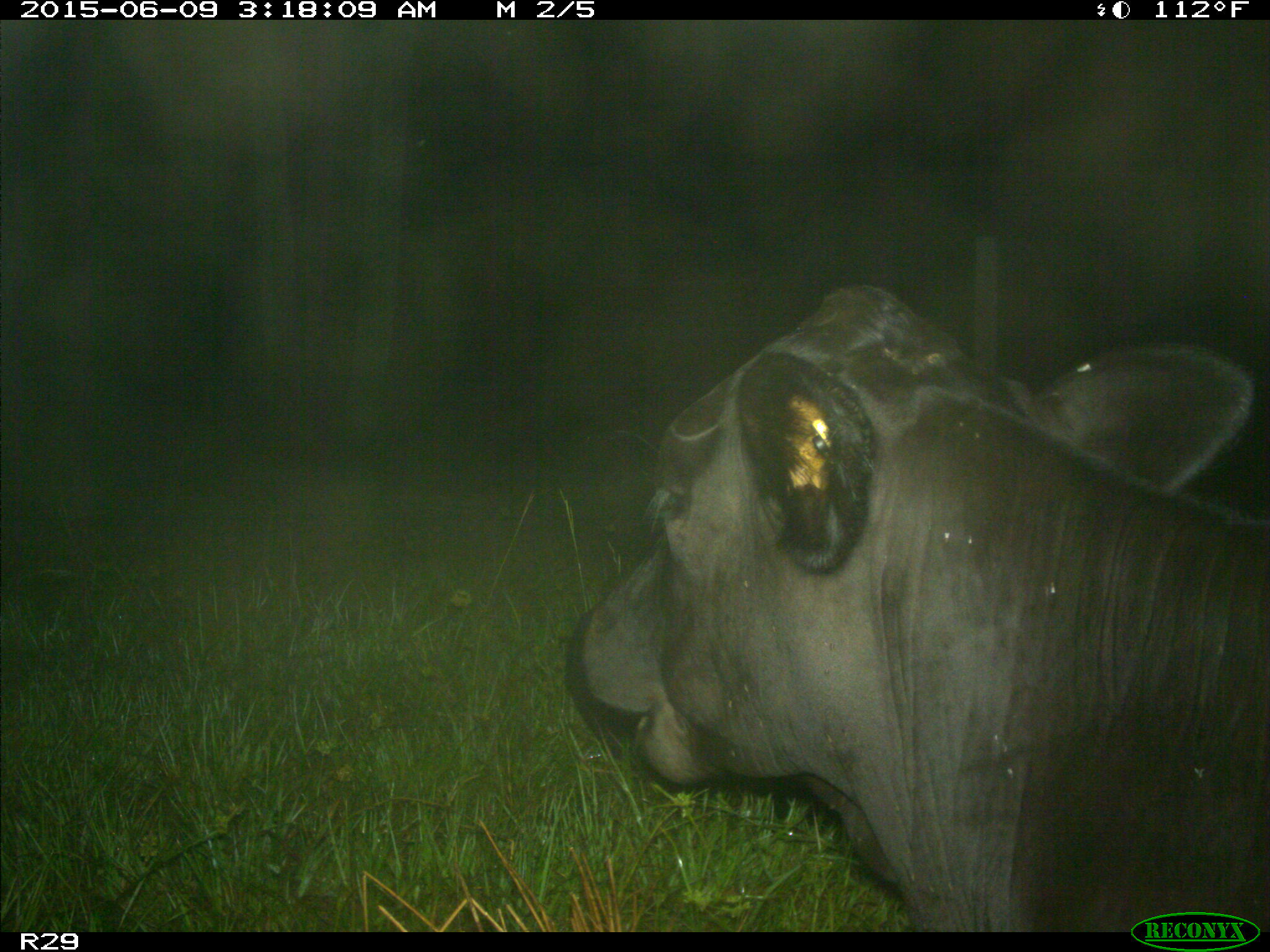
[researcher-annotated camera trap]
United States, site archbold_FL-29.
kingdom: Animalia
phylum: Chordata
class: Mammalia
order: Artiodactyla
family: Bovidae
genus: Bos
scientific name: Bos taurus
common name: domestic cow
Bos taurus (domestic cow).